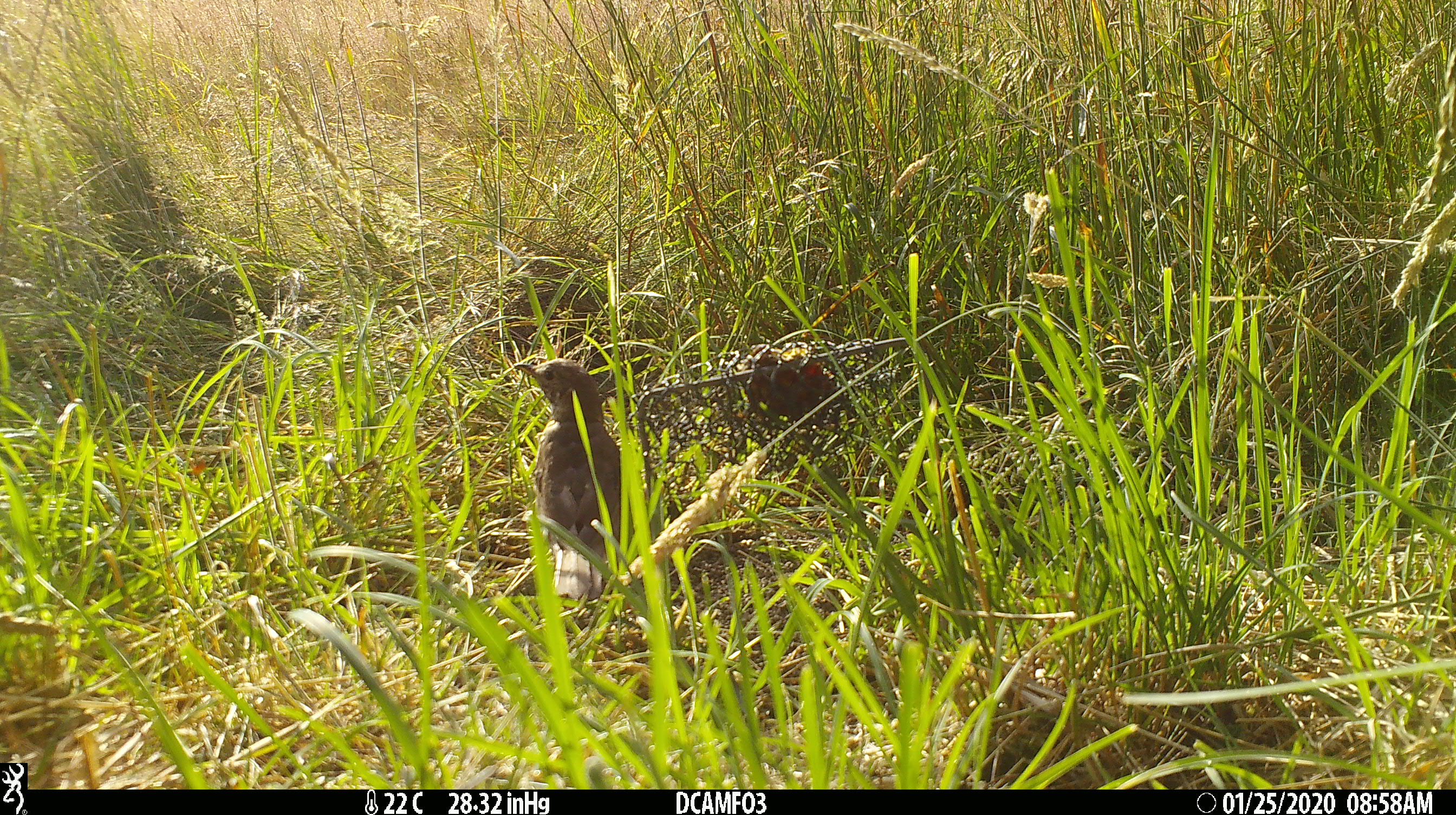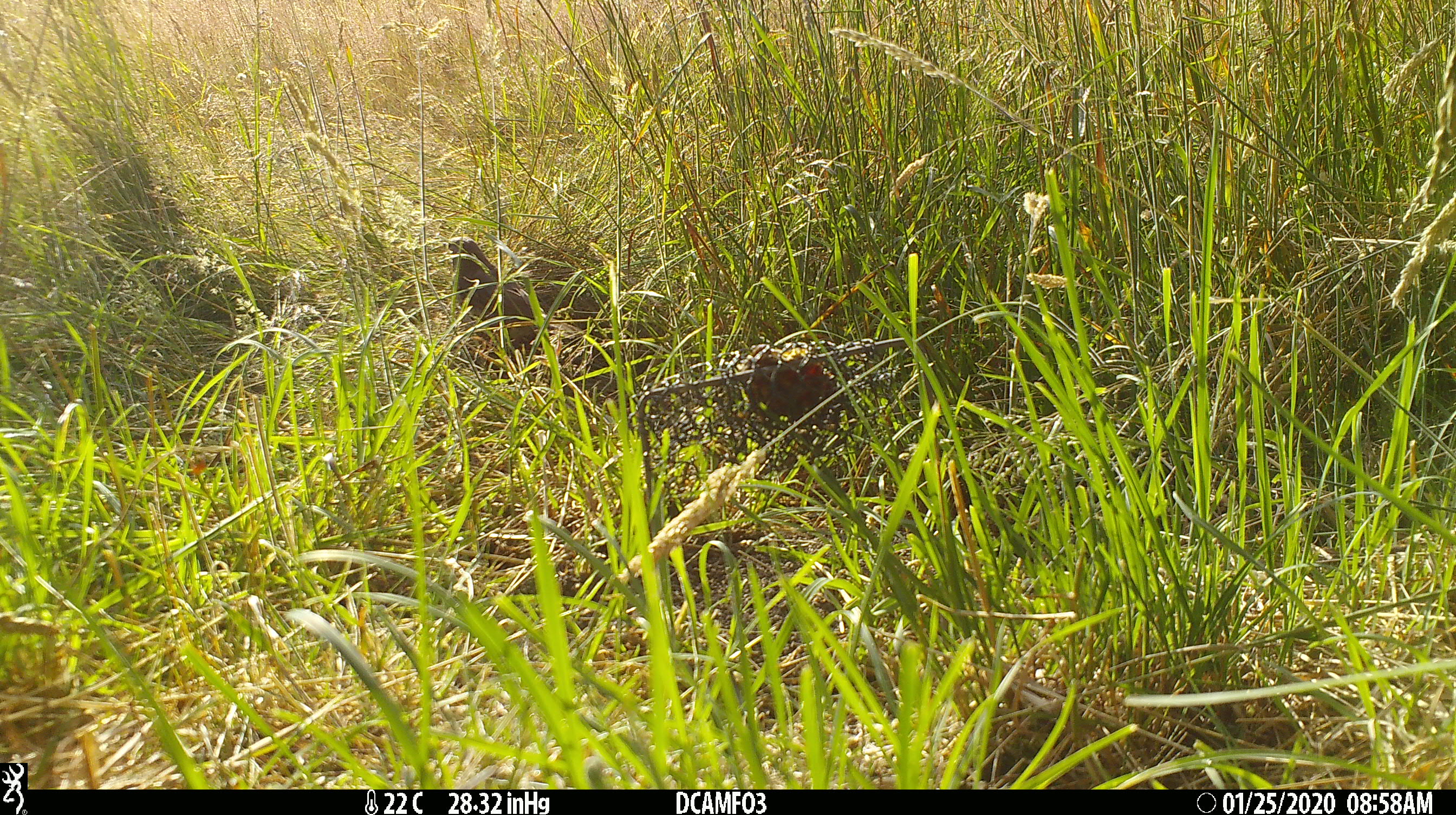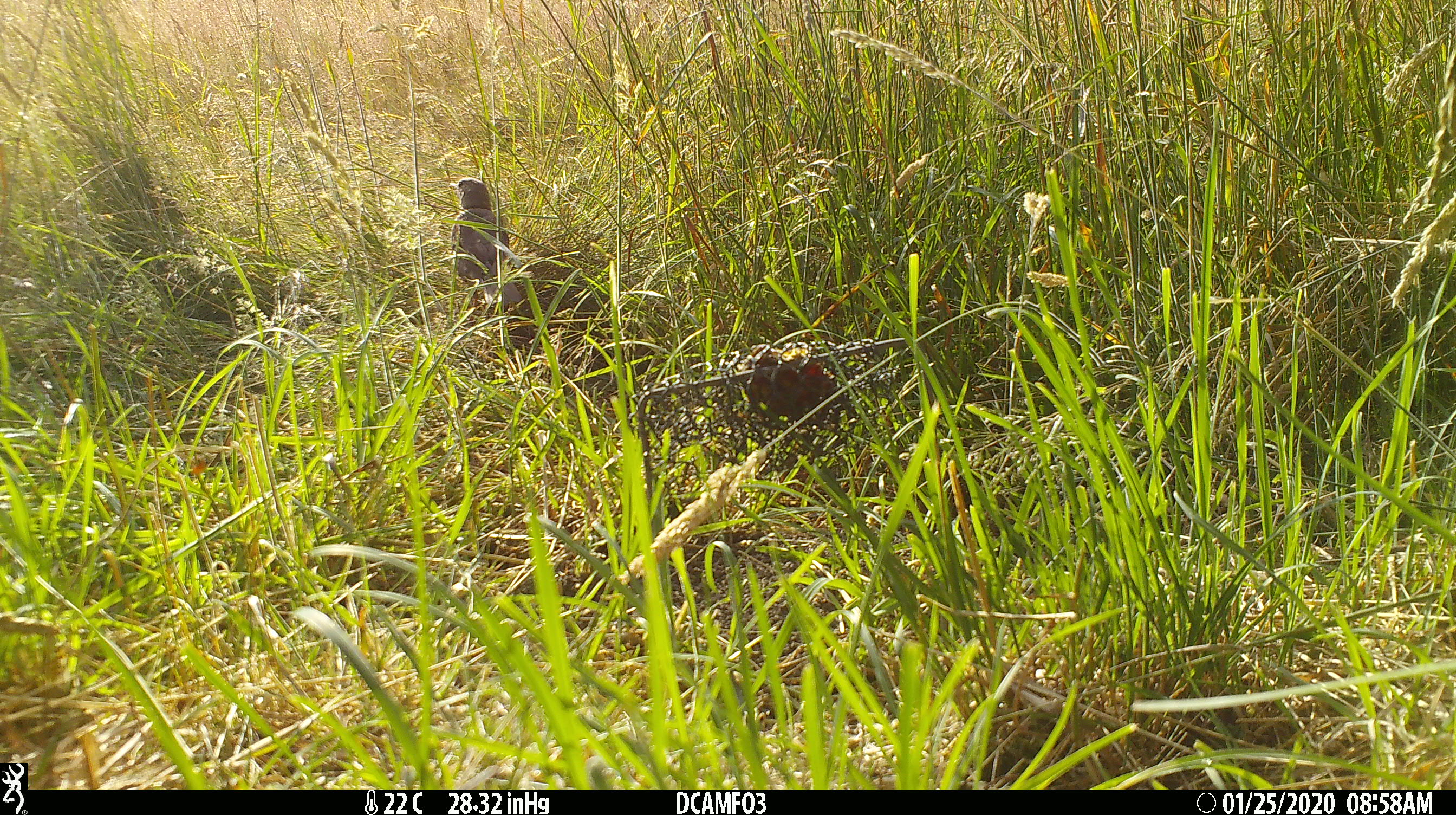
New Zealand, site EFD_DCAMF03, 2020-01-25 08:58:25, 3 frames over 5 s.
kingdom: Animalia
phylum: Chordata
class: Aves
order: Passeriformes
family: Turdidae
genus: Turdus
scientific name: Turdus philomelos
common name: song thrush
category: thrush